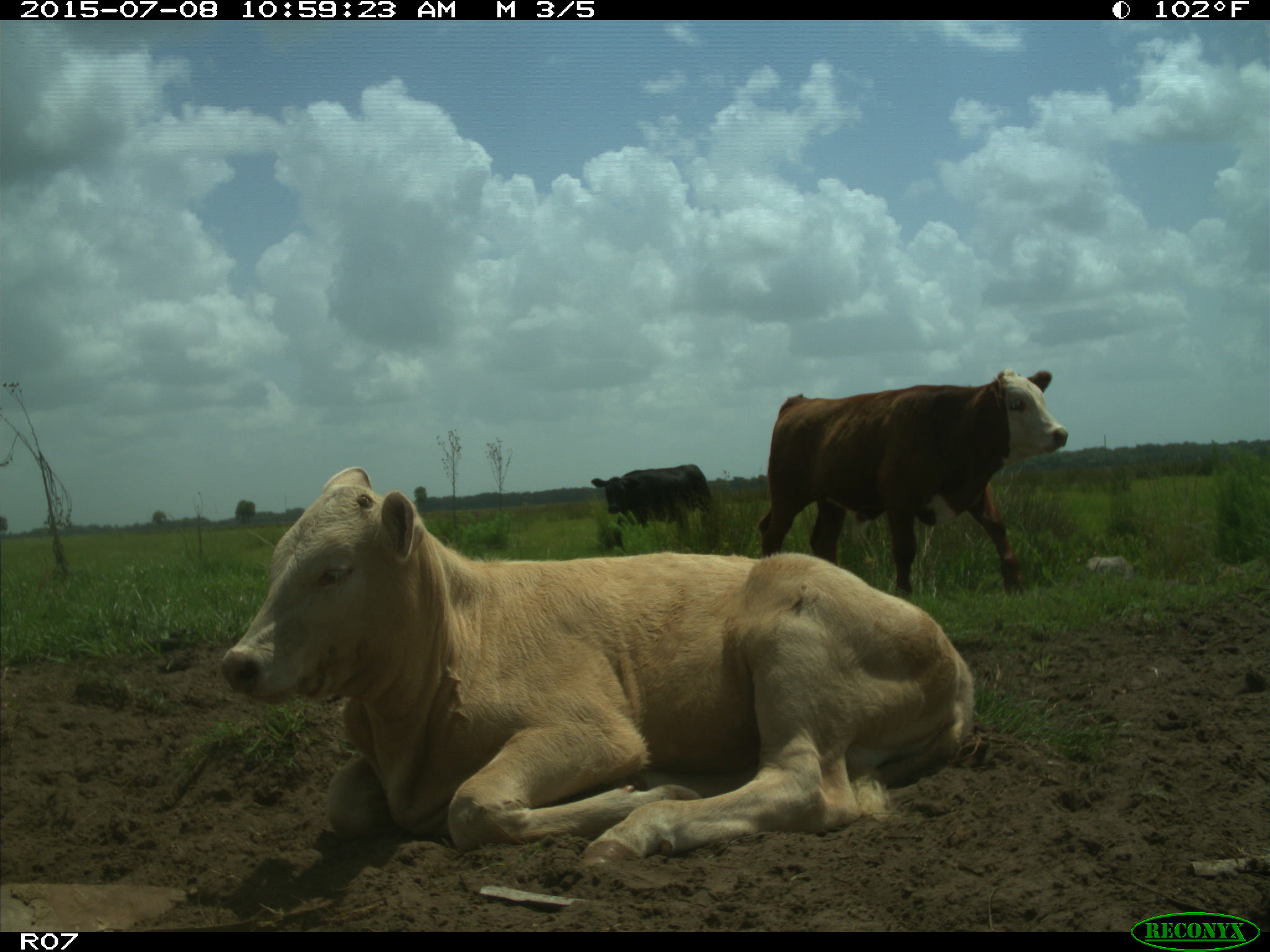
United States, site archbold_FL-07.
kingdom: Animalia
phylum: Chordata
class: Mammalia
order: Artiodactyla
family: Bovidae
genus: Bos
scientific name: Bos taurus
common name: domestic cow